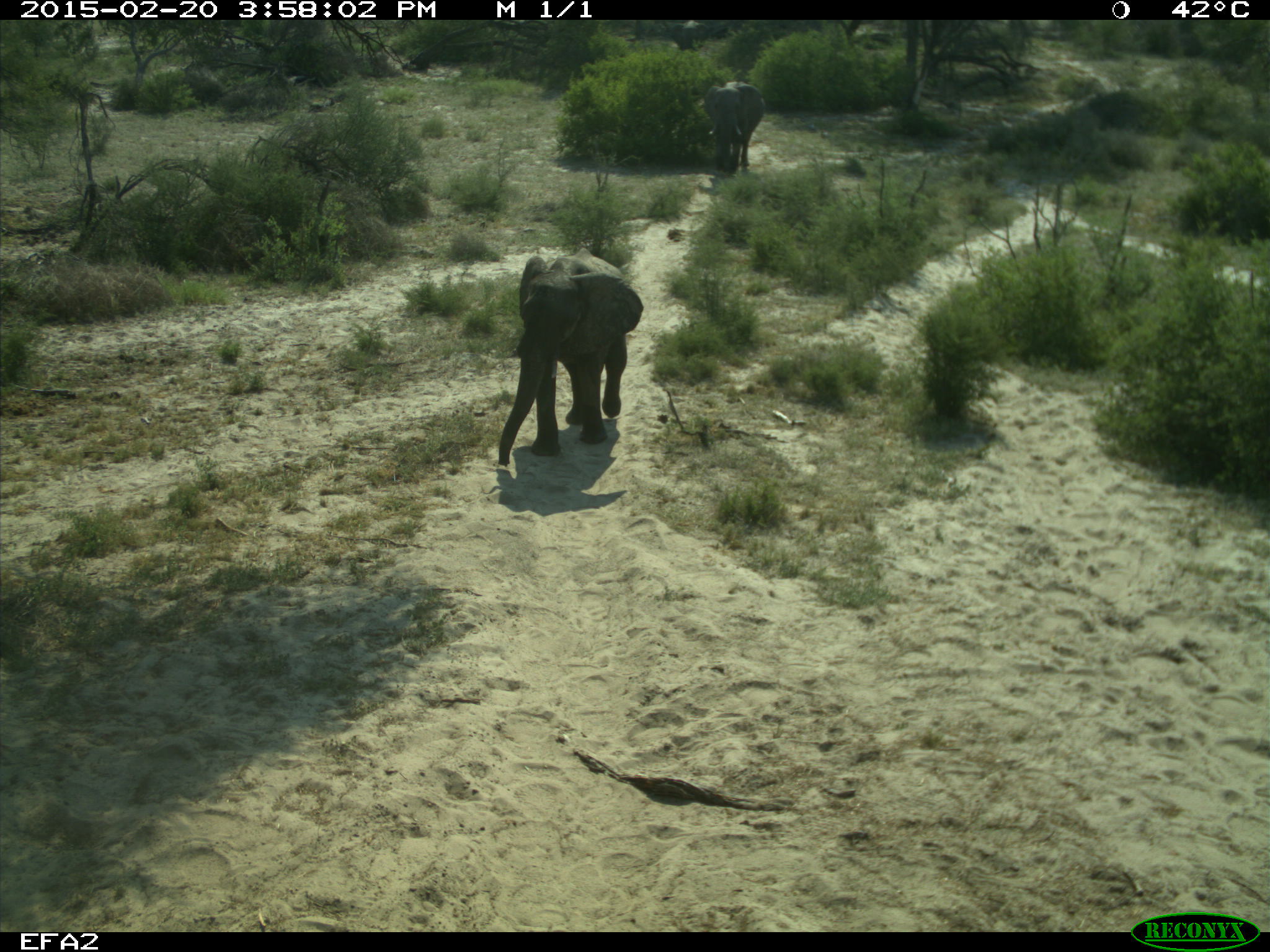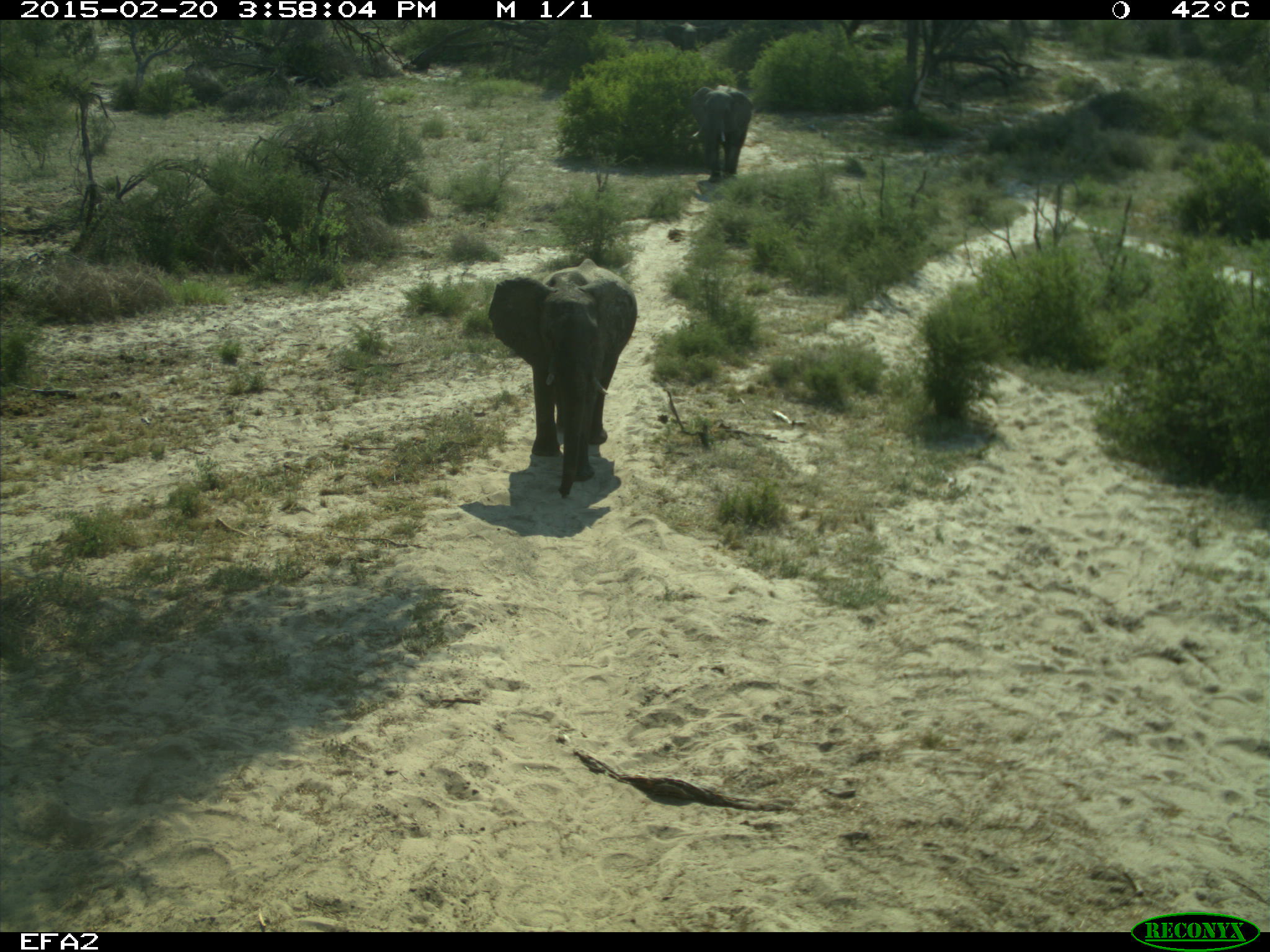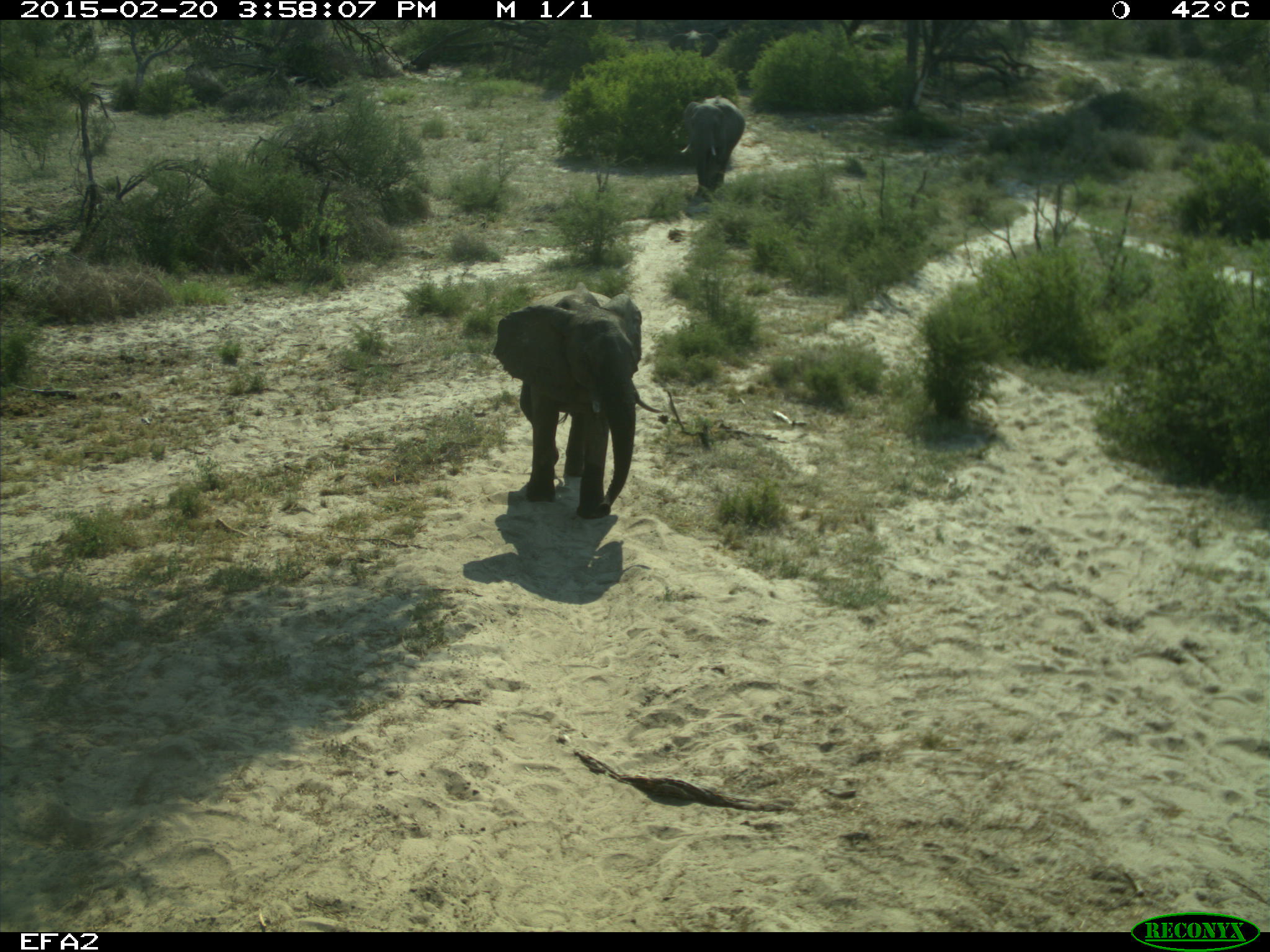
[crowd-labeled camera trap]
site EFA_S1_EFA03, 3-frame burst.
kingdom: Animalia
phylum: Chordata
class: Mammalia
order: Proboscidea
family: Elephantidae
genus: Loxodonta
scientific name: Loxodonta africana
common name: african bush elephant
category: elephant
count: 3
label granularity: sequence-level